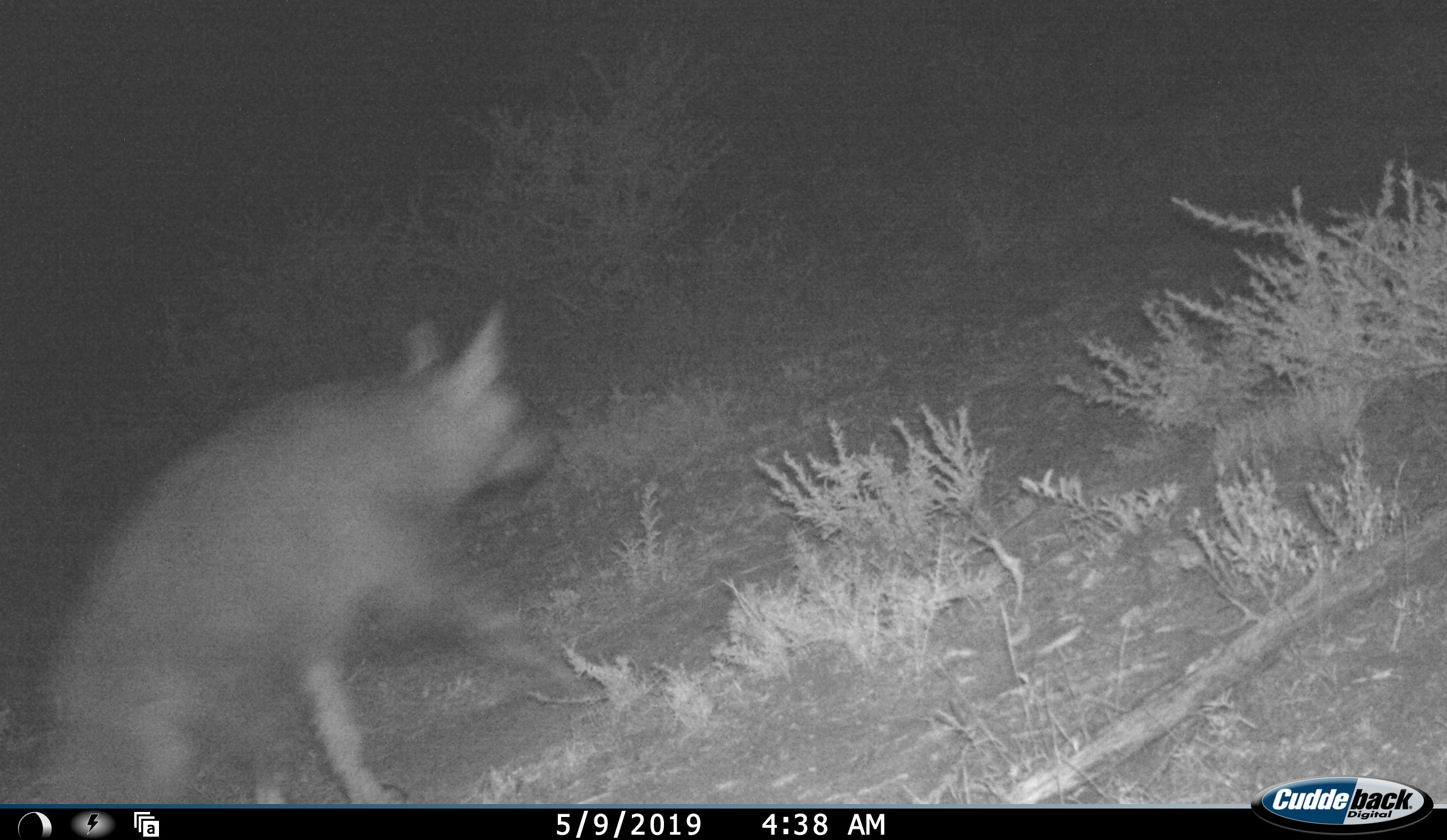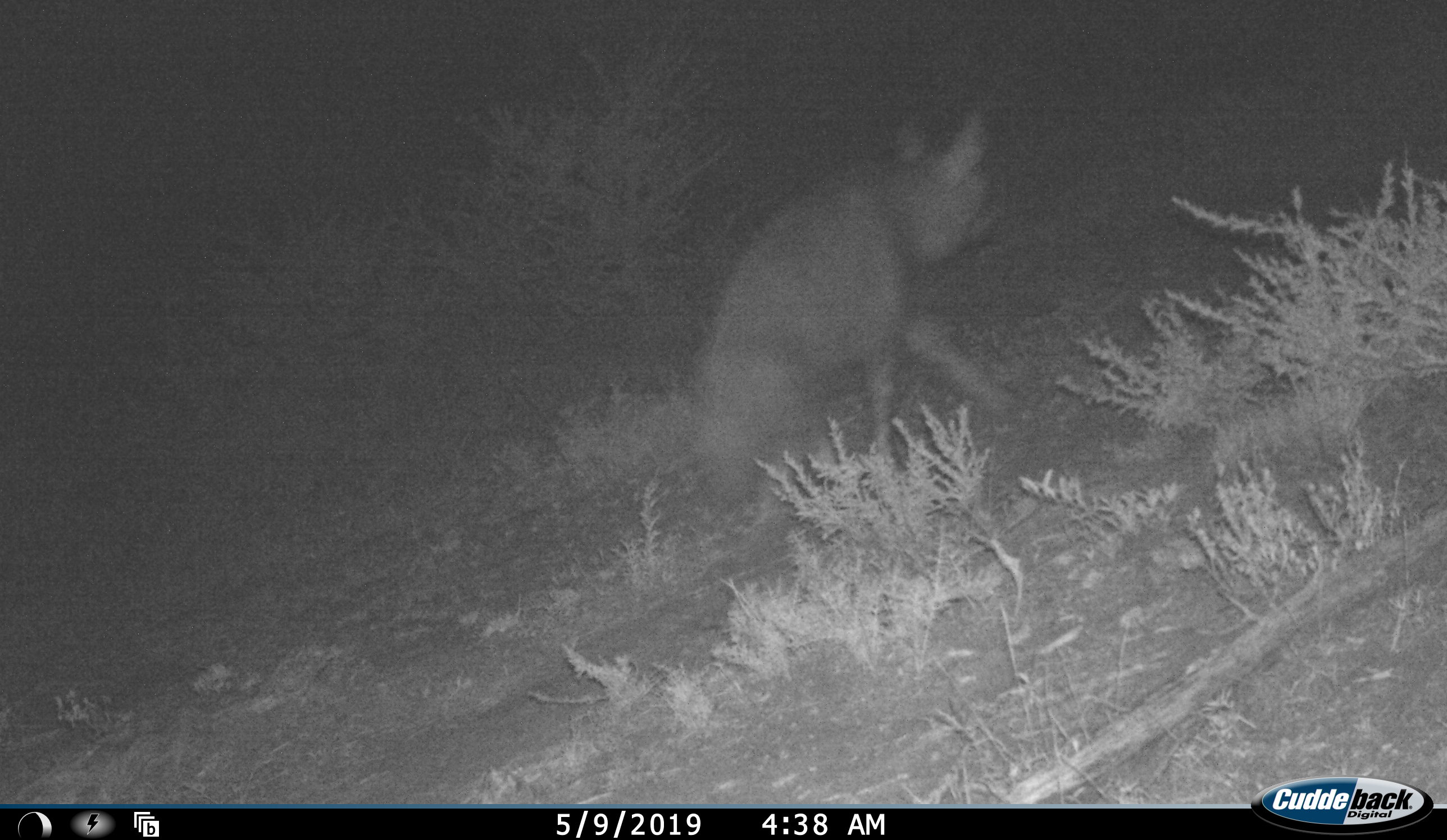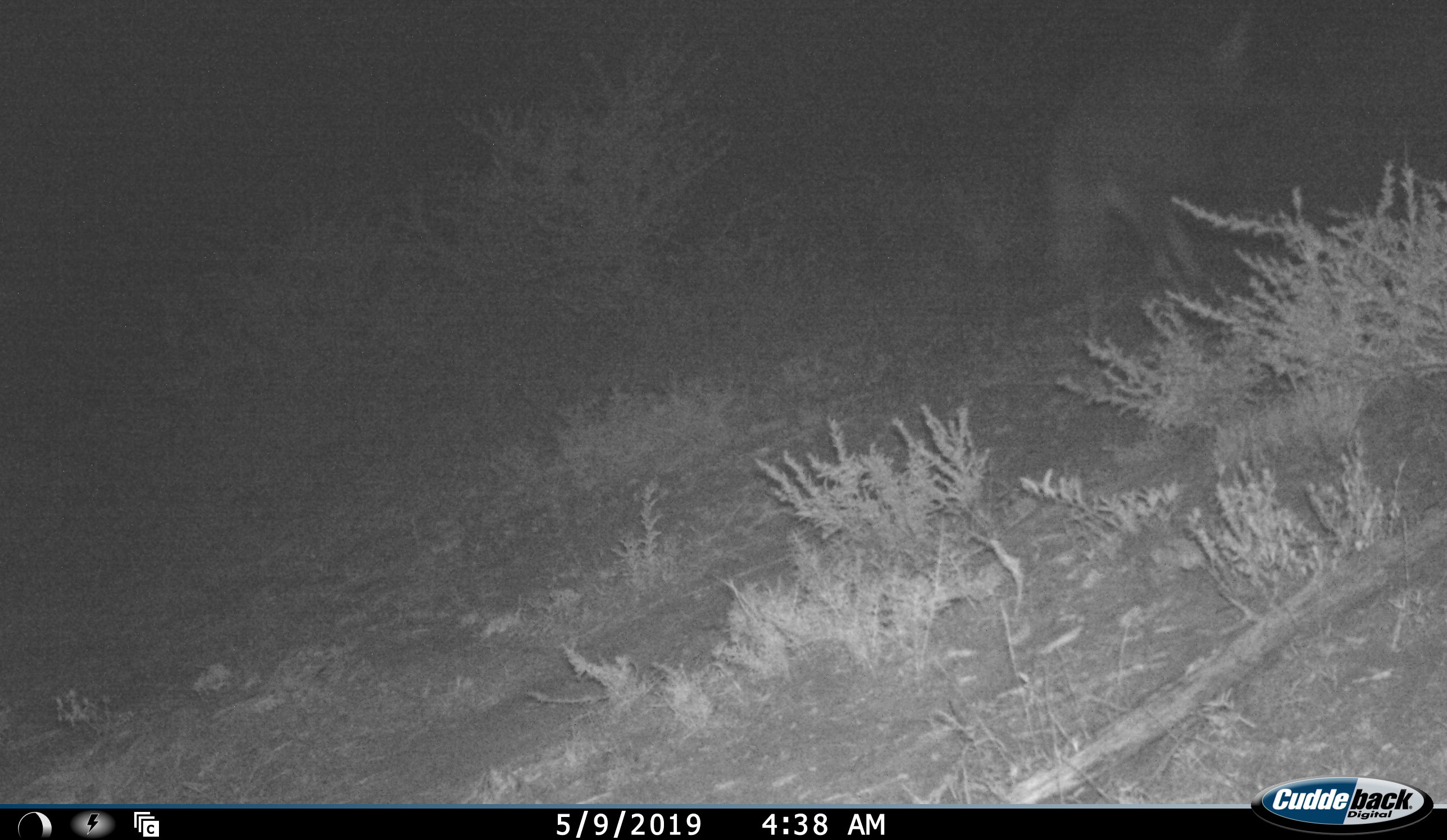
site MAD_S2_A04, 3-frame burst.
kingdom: Animalia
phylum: Chordata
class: Mammalia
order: Carnivora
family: Hyaenidae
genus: Parahyaena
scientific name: Parahyaena brunnea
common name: brown hyena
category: hyenabrown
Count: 1.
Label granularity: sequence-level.